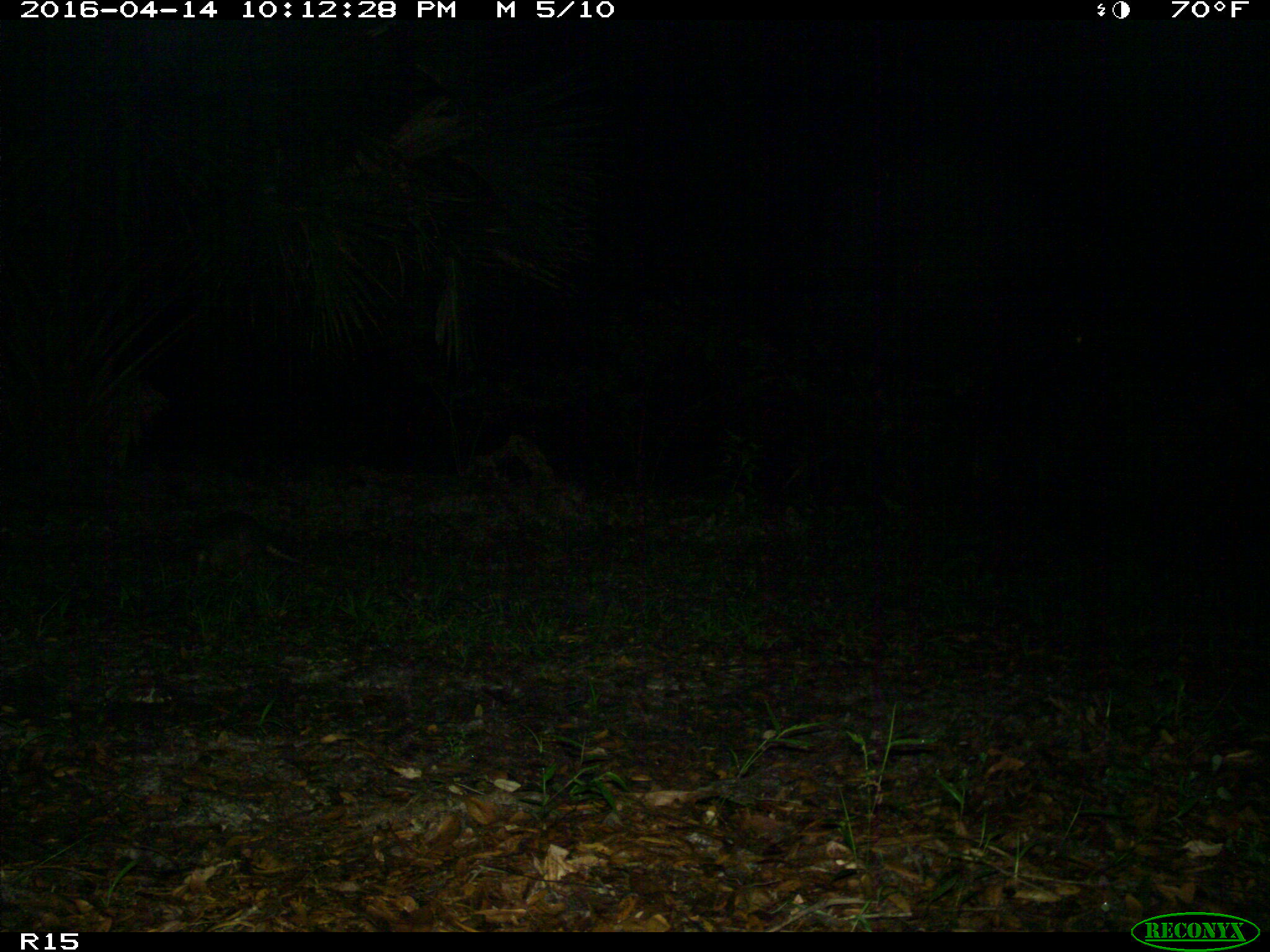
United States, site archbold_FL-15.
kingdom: Animalia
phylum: Chordata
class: Mammalia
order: Cingulata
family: Dasypodidae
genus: Dasypus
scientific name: Dasypus novemcinctus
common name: nine-banded armadillo